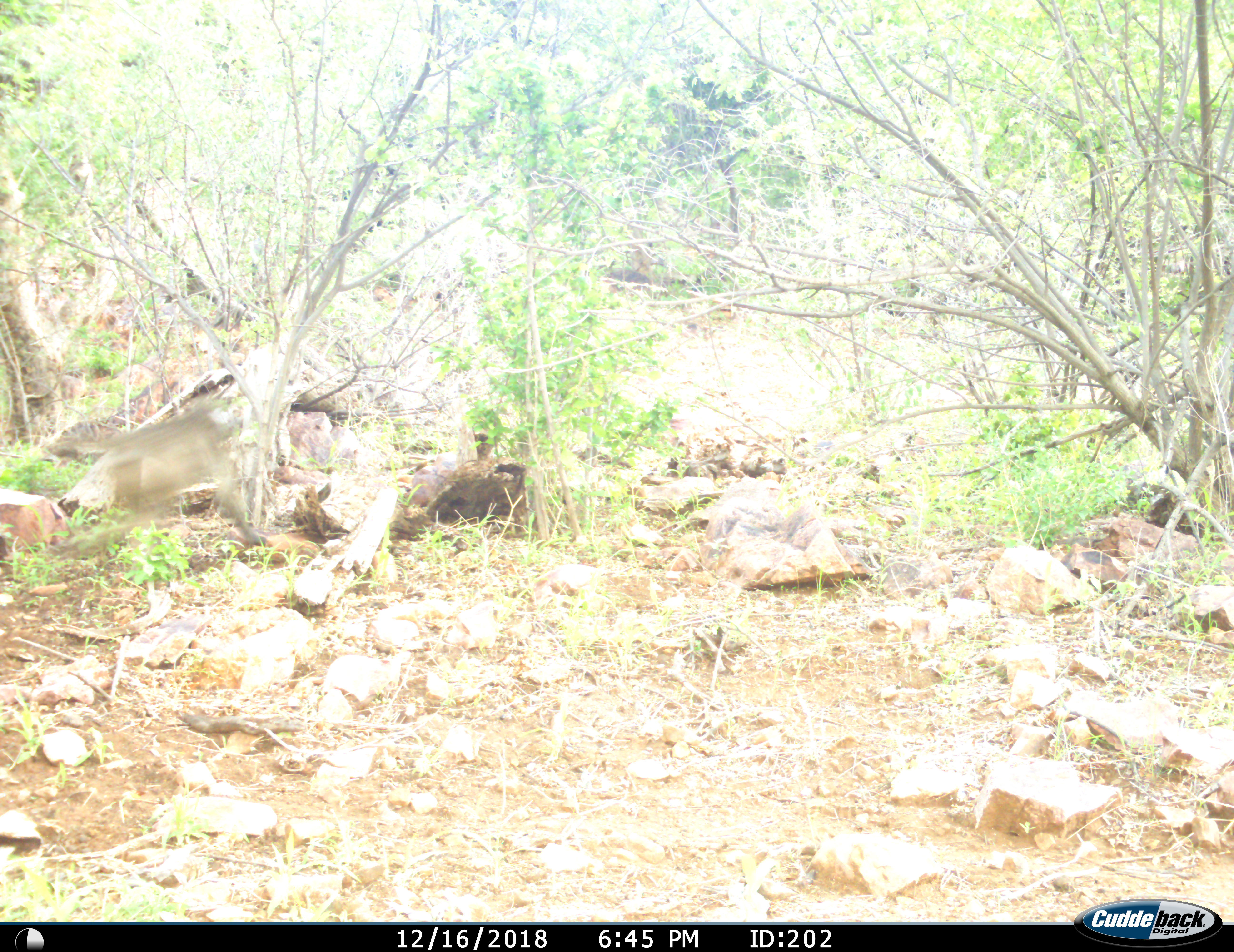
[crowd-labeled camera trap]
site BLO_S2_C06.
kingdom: Animalia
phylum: Chordata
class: Mammalia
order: Primates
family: Cercopithecidae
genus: Papio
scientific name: Papio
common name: baboon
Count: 1.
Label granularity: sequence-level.